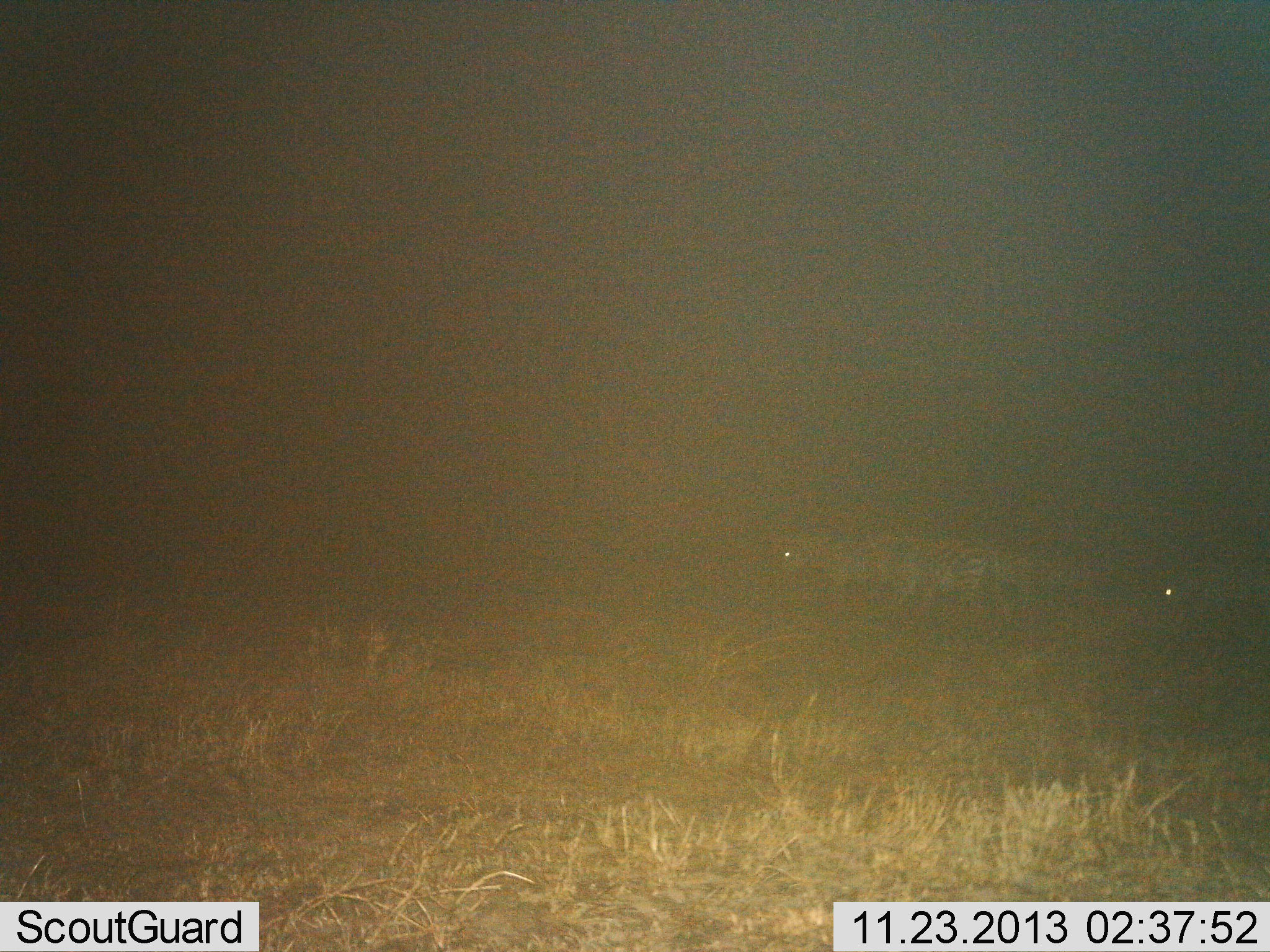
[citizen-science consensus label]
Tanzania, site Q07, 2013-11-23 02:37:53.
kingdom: Animalia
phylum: Chordata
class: Mammalia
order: Perissodactyla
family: Equidae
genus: Equus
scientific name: Equus quagga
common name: plains zebra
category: zebra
Zebra (plains zebra) (Equus quagga), count 4. Behavior (volunteer vote fractions): standing 40%, resting 0%, moving 60%, interacting 0%. Young present (vote fraction): 0%. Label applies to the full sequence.